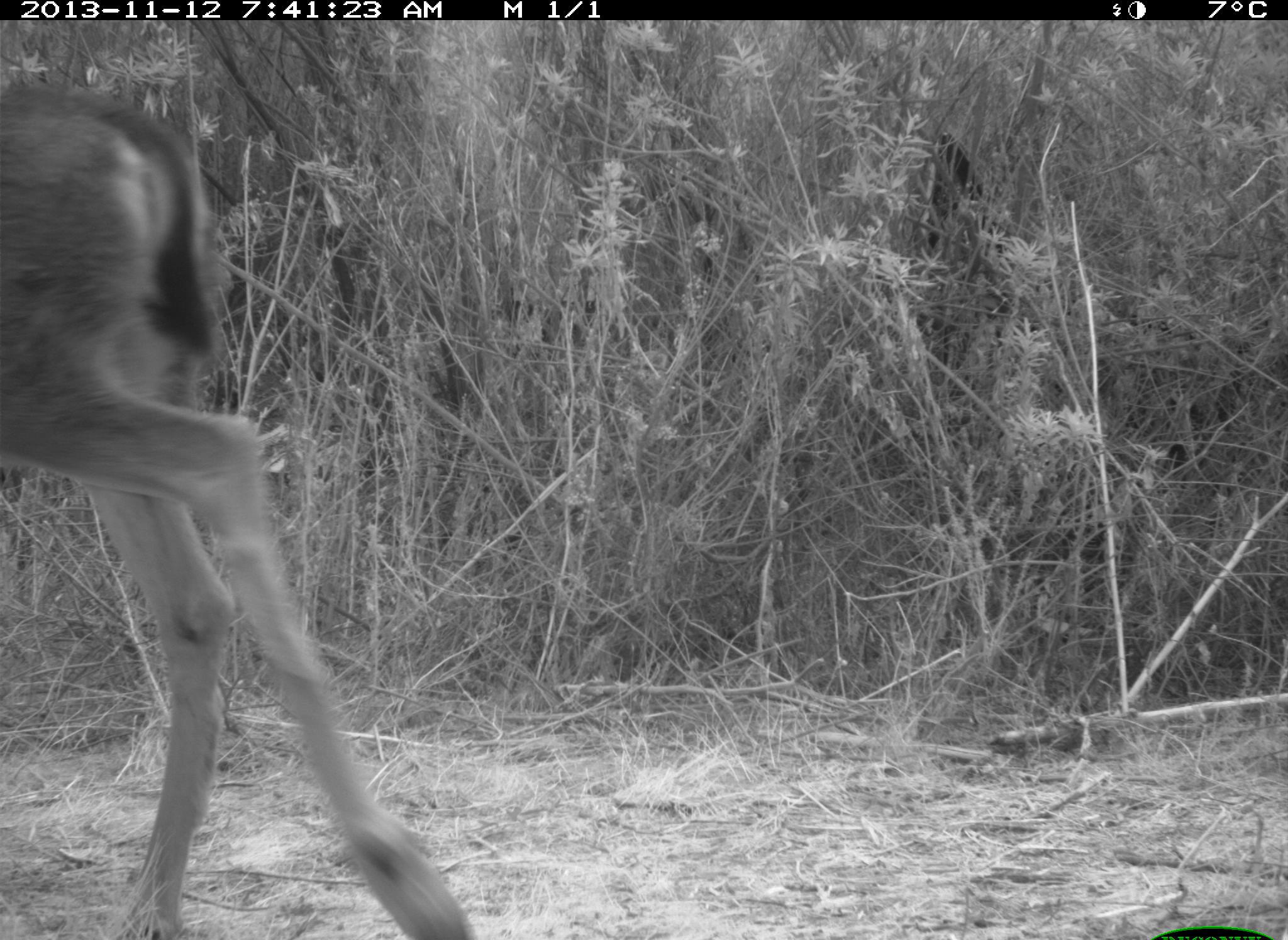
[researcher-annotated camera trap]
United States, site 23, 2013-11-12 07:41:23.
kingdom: Animalia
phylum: Chordata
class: Mammalia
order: Artiodactyla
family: Cervidae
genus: Odocoileus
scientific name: Odocoileus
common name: deer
Deer (Odocoileus).